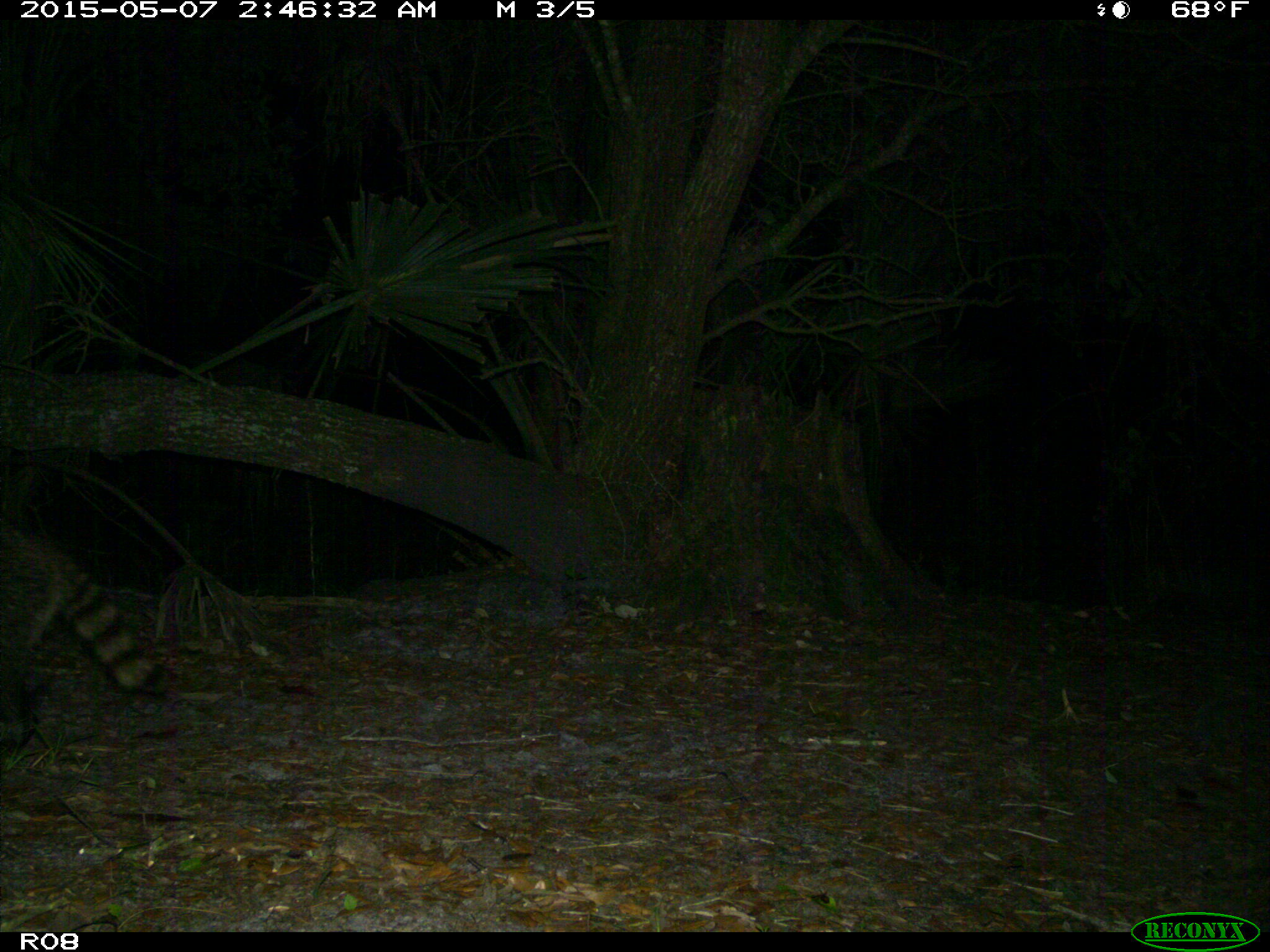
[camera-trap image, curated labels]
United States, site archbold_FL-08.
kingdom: Animalia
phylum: Chordata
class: Mammalia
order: Carnivora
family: Procyonidae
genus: Procyon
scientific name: Procyon lotor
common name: common raccoon